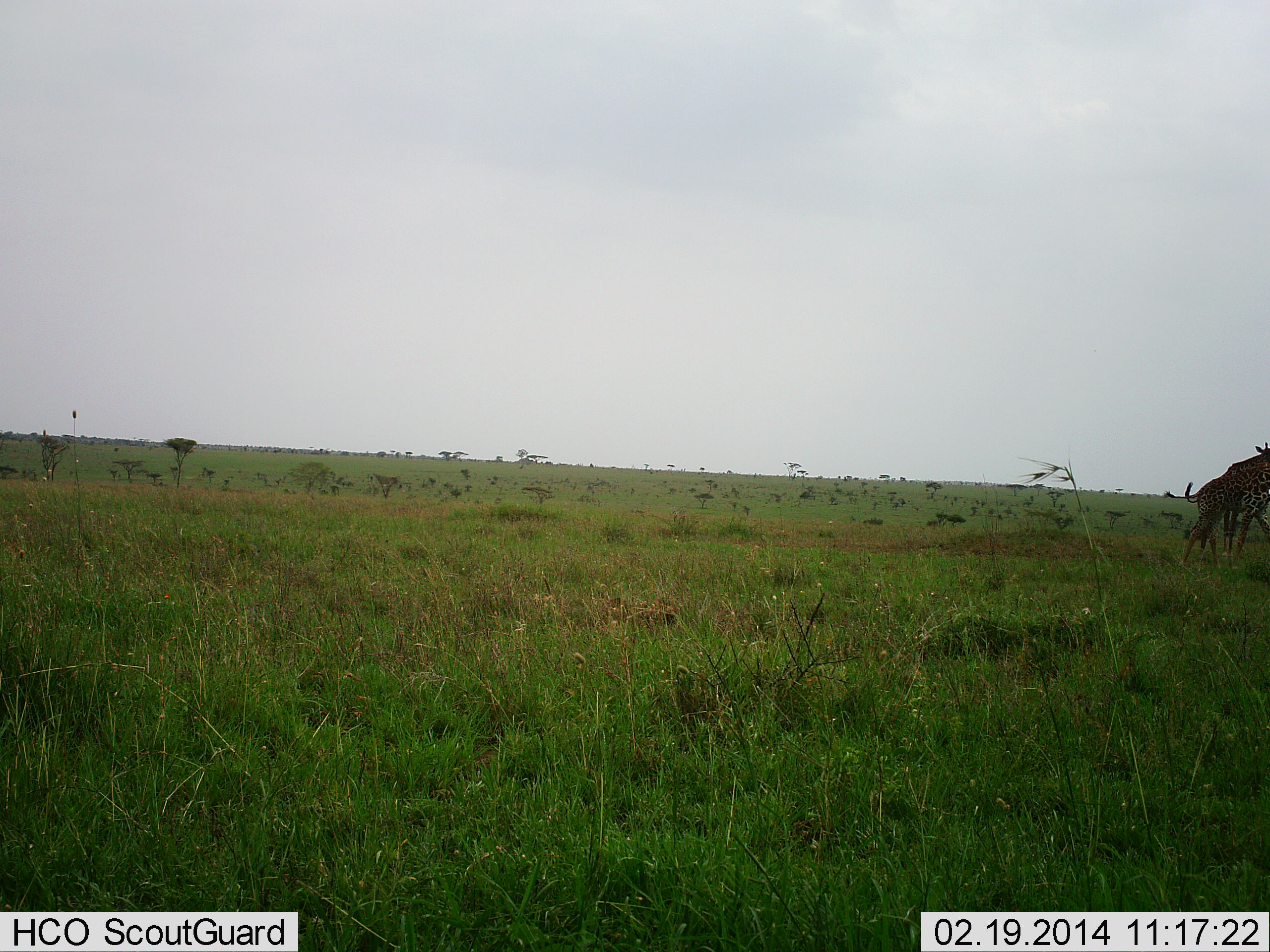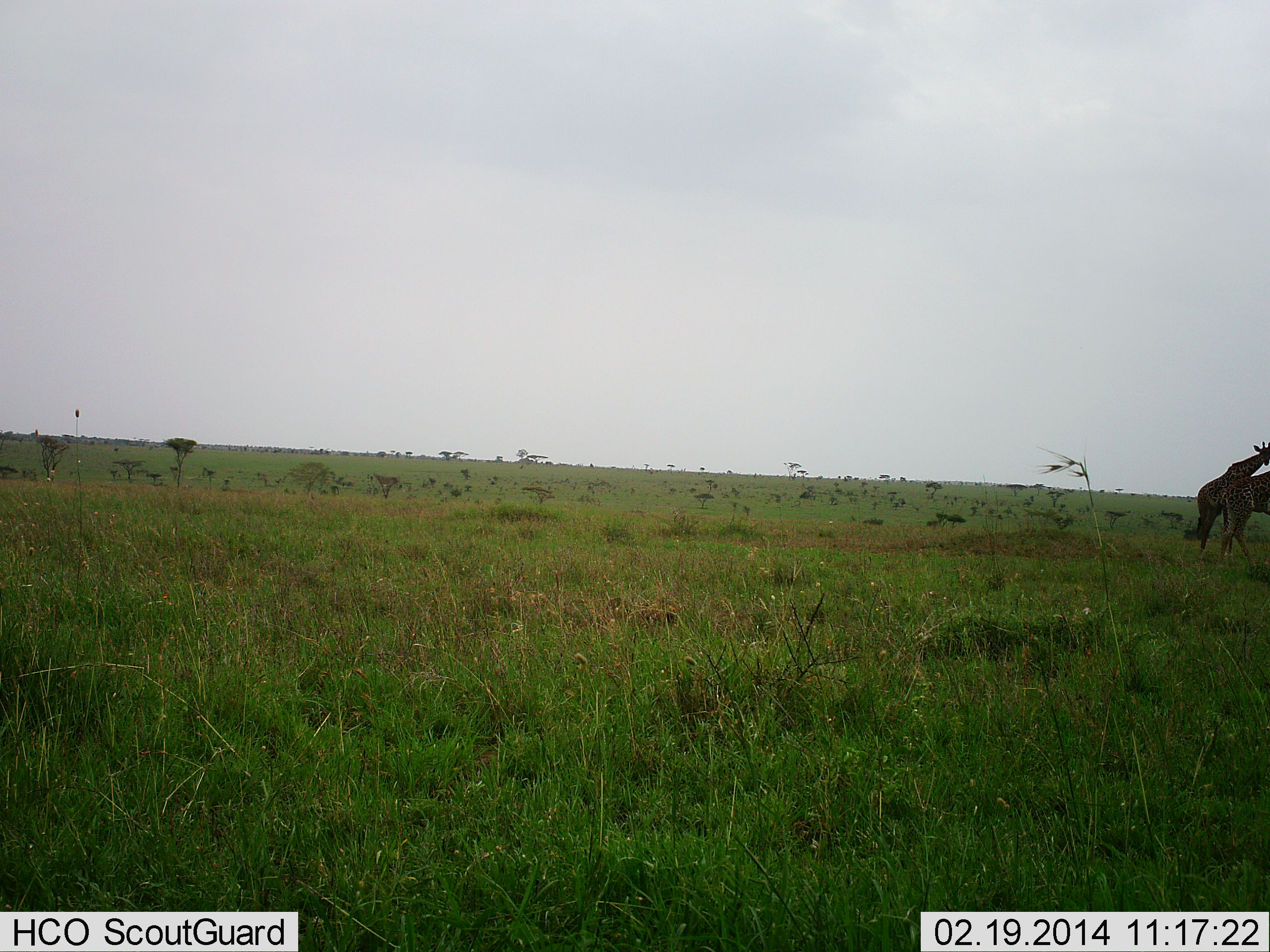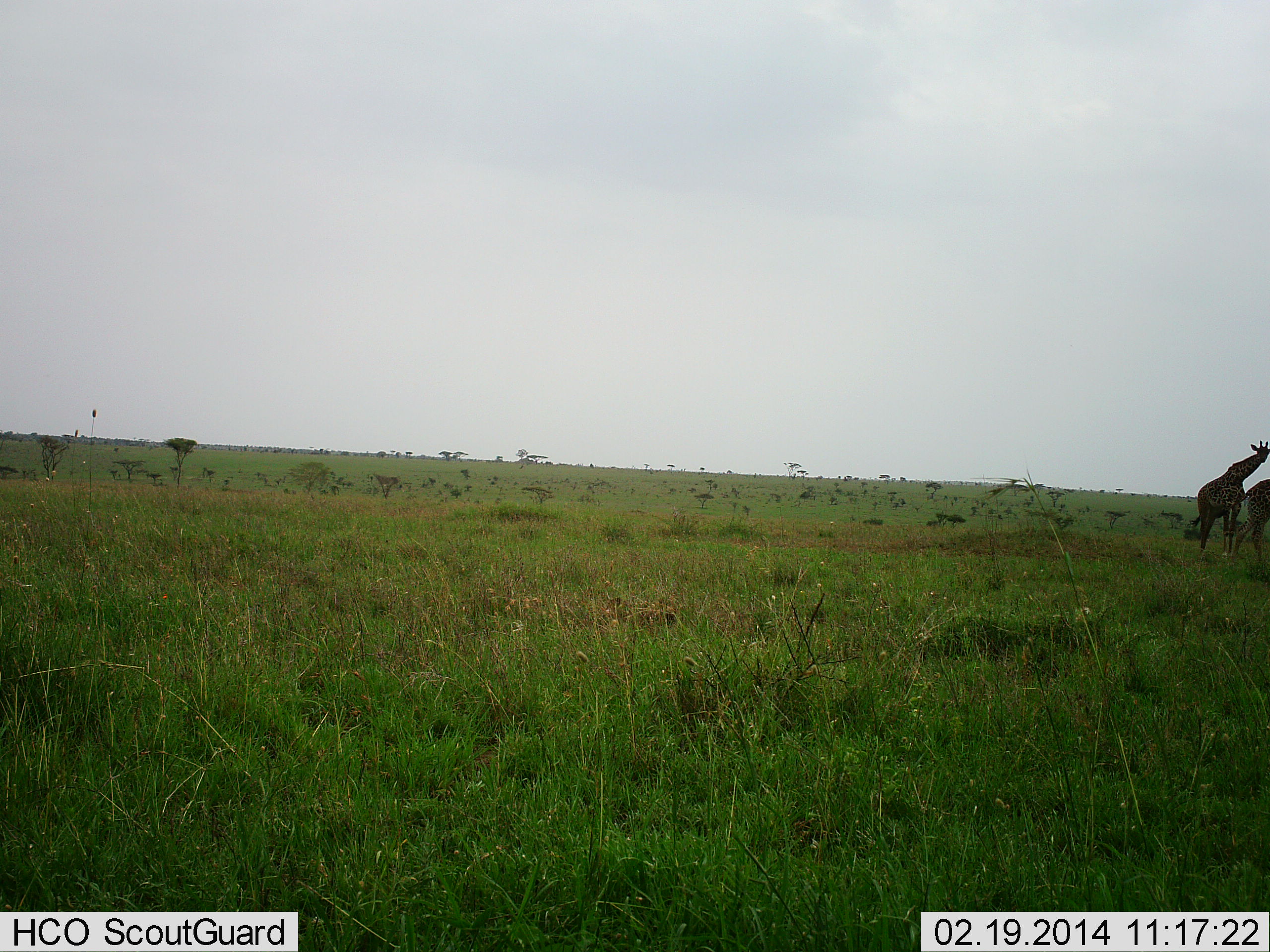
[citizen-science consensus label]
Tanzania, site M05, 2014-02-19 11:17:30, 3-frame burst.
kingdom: Animalia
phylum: Chordata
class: Mammalia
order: Artiodactyla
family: Giraffidae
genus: Giraffa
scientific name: Giraffa camelopardalis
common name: giraffe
Giraffe (Giraffa camelopardalis), count 2. Behavior (volunteer vote fractions): standing 50%, resting 0%, moving 90%, interacting 0%. Young present (vote fraction): 0%. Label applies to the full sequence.